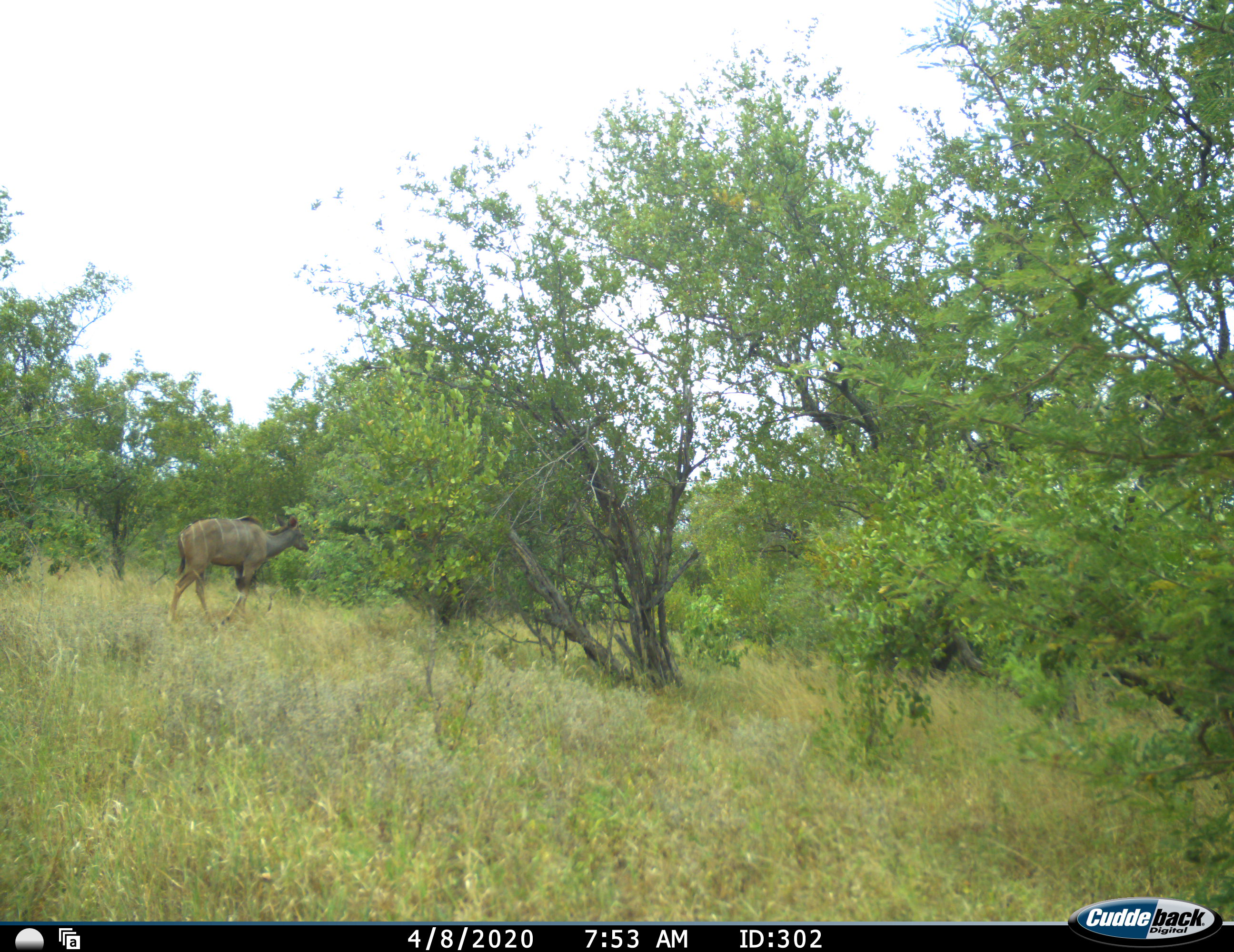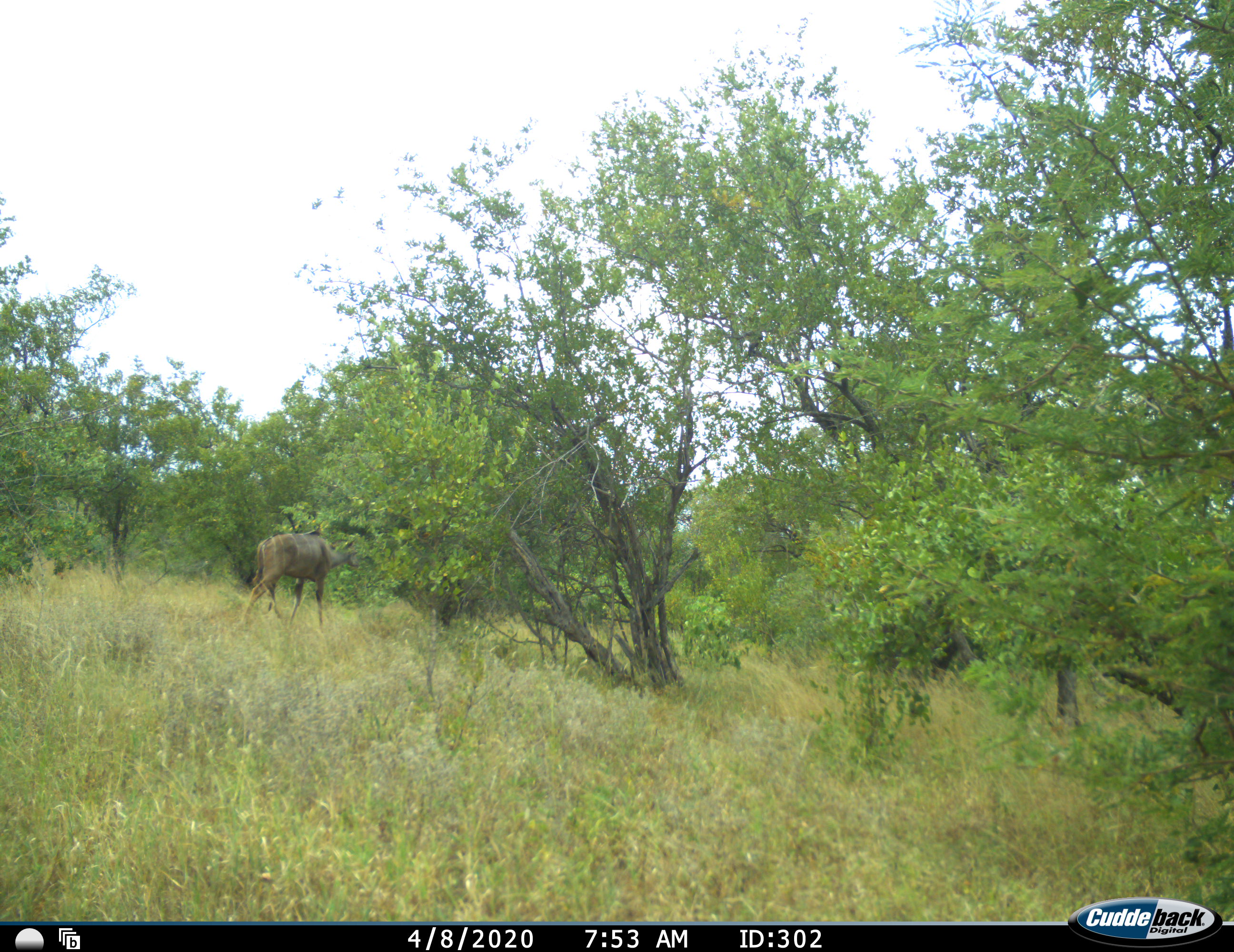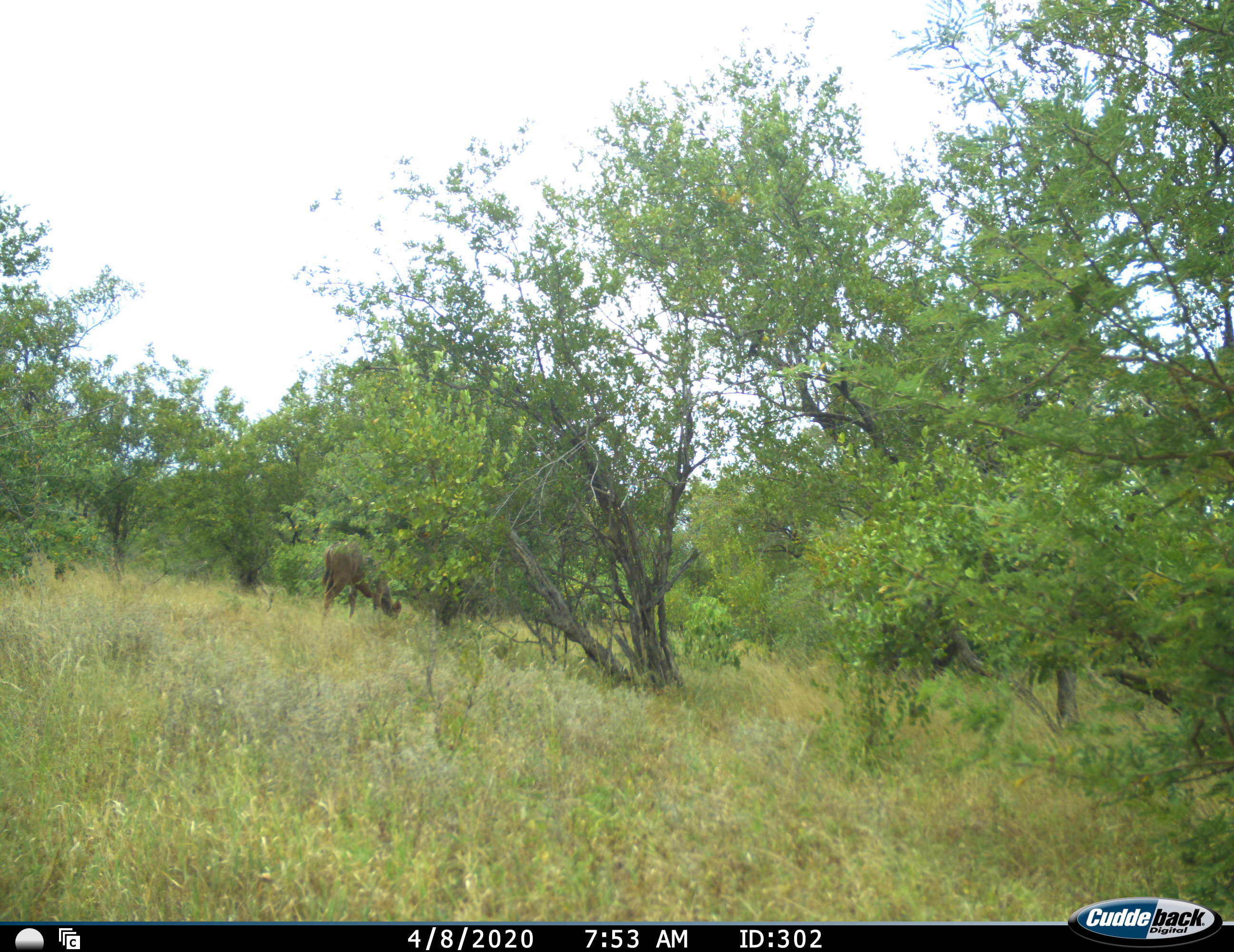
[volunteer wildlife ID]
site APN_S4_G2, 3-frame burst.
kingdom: Animalia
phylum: Chordata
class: Mammalia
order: Artiodactyla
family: Bovidae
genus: Tragelaphus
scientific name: Tragelaphus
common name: kudu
Kudu (Tragelaphus), count 1. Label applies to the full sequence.